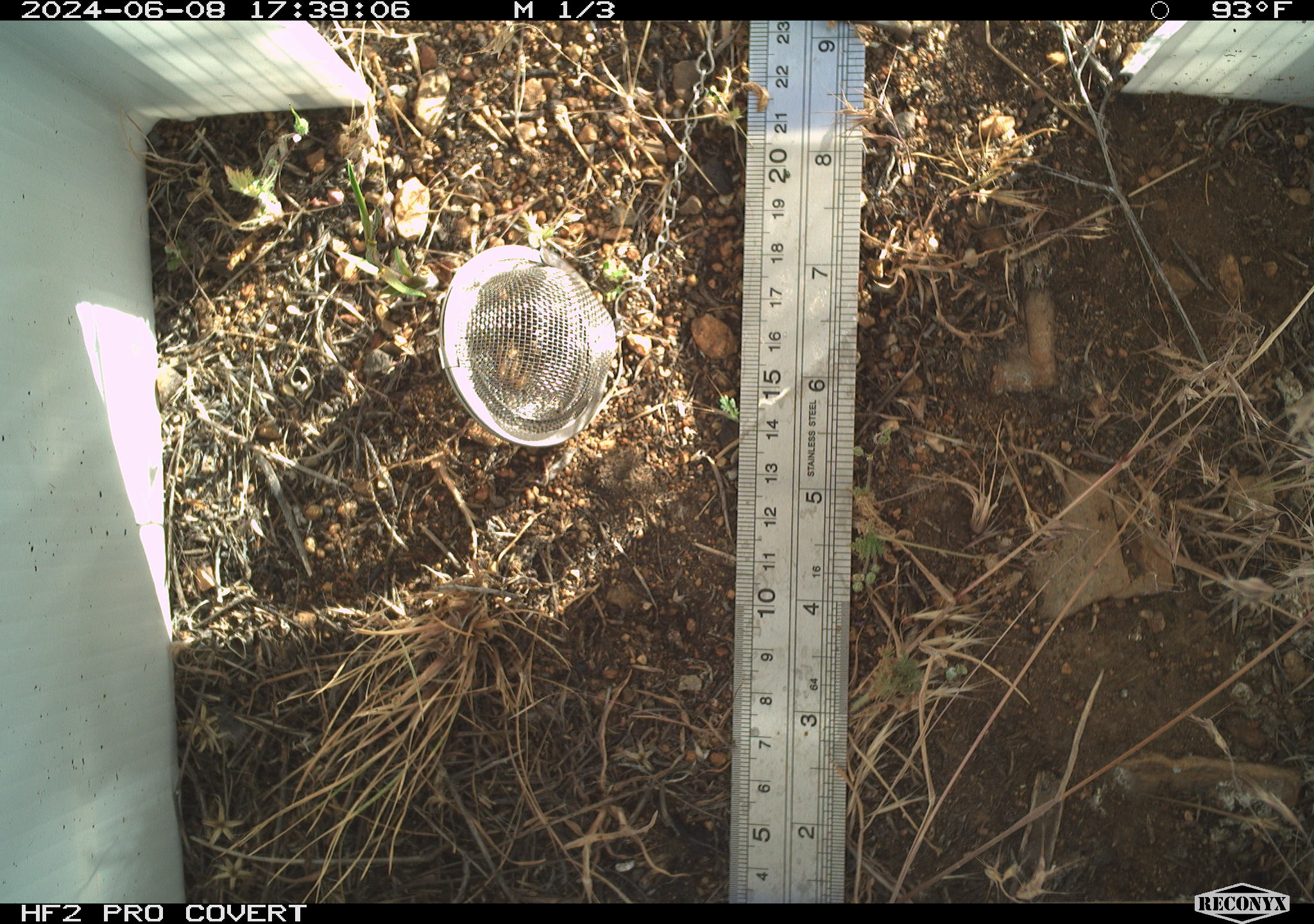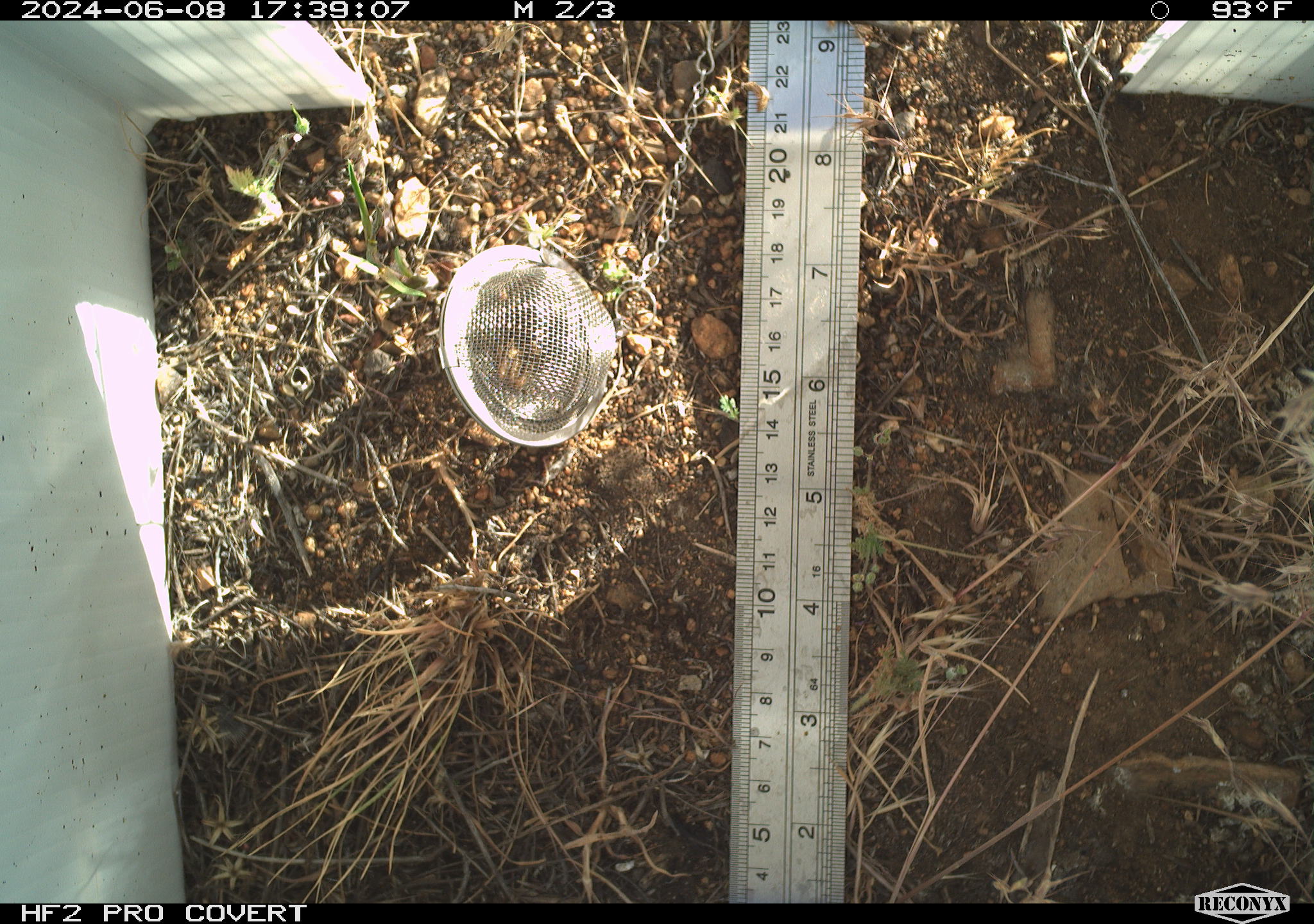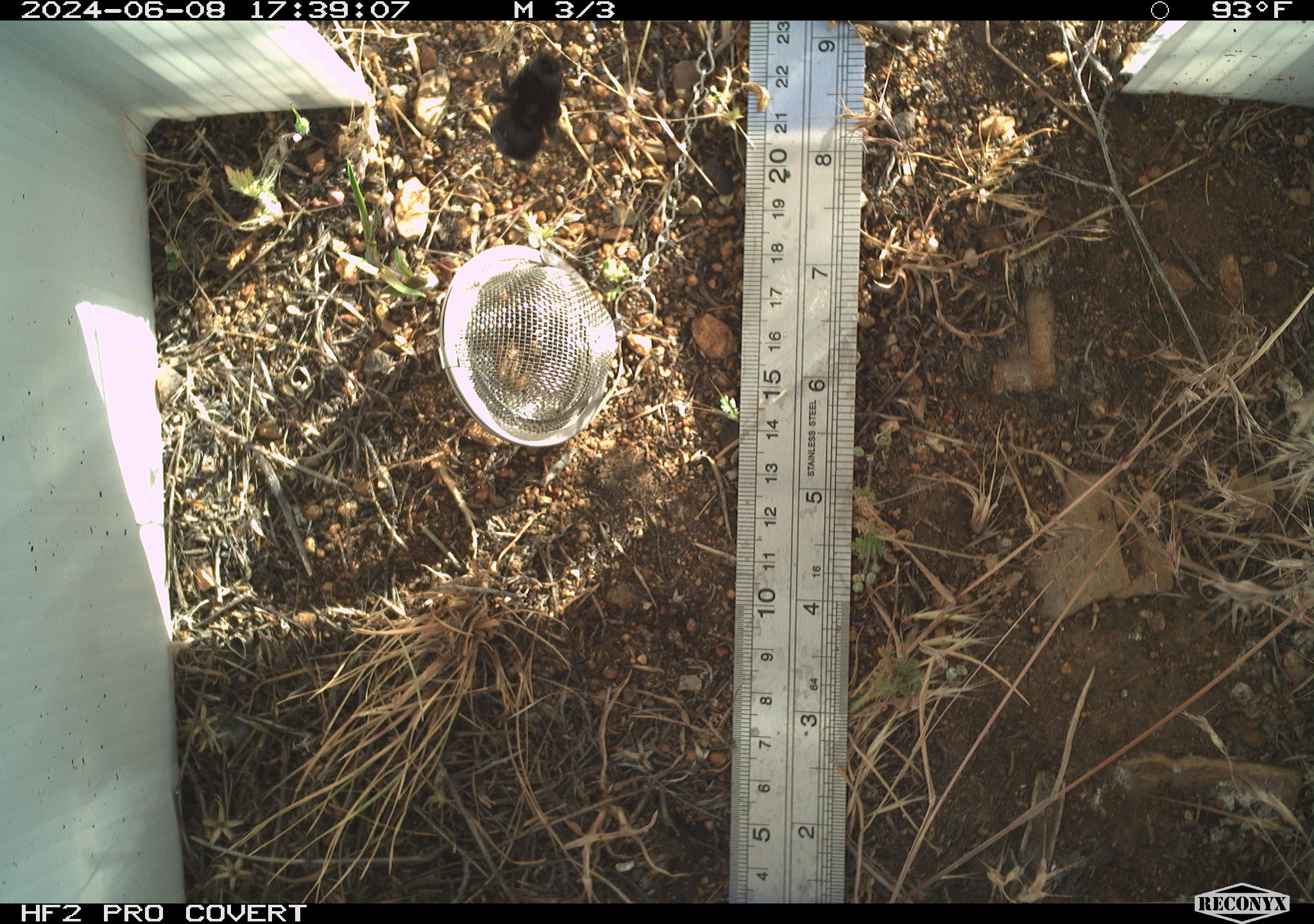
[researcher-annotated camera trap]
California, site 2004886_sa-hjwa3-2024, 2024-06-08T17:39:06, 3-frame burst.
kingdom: Animalia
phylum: Arthropoda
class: Insecta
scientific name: Insecta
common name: insect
Insect (Insecta).